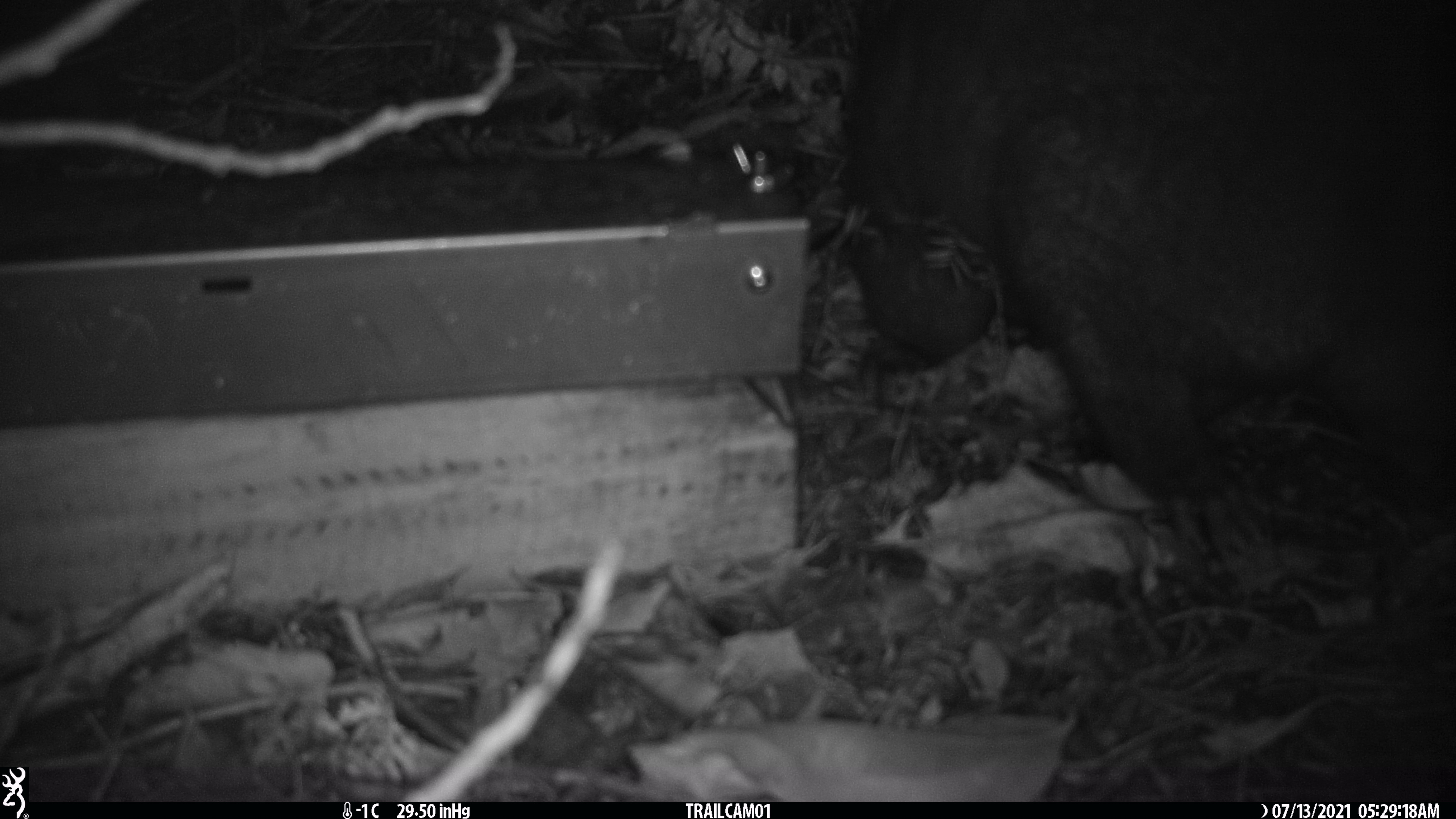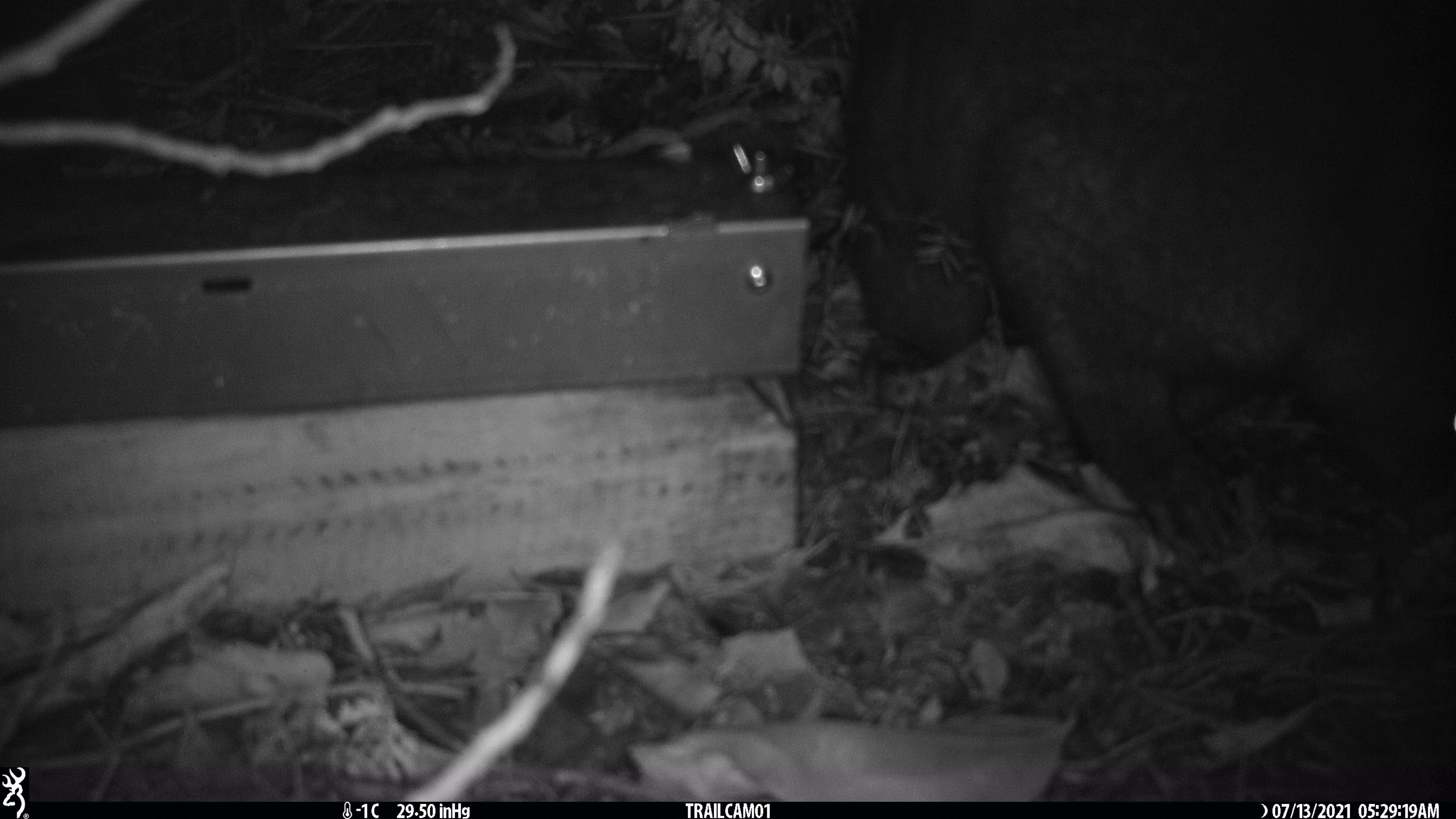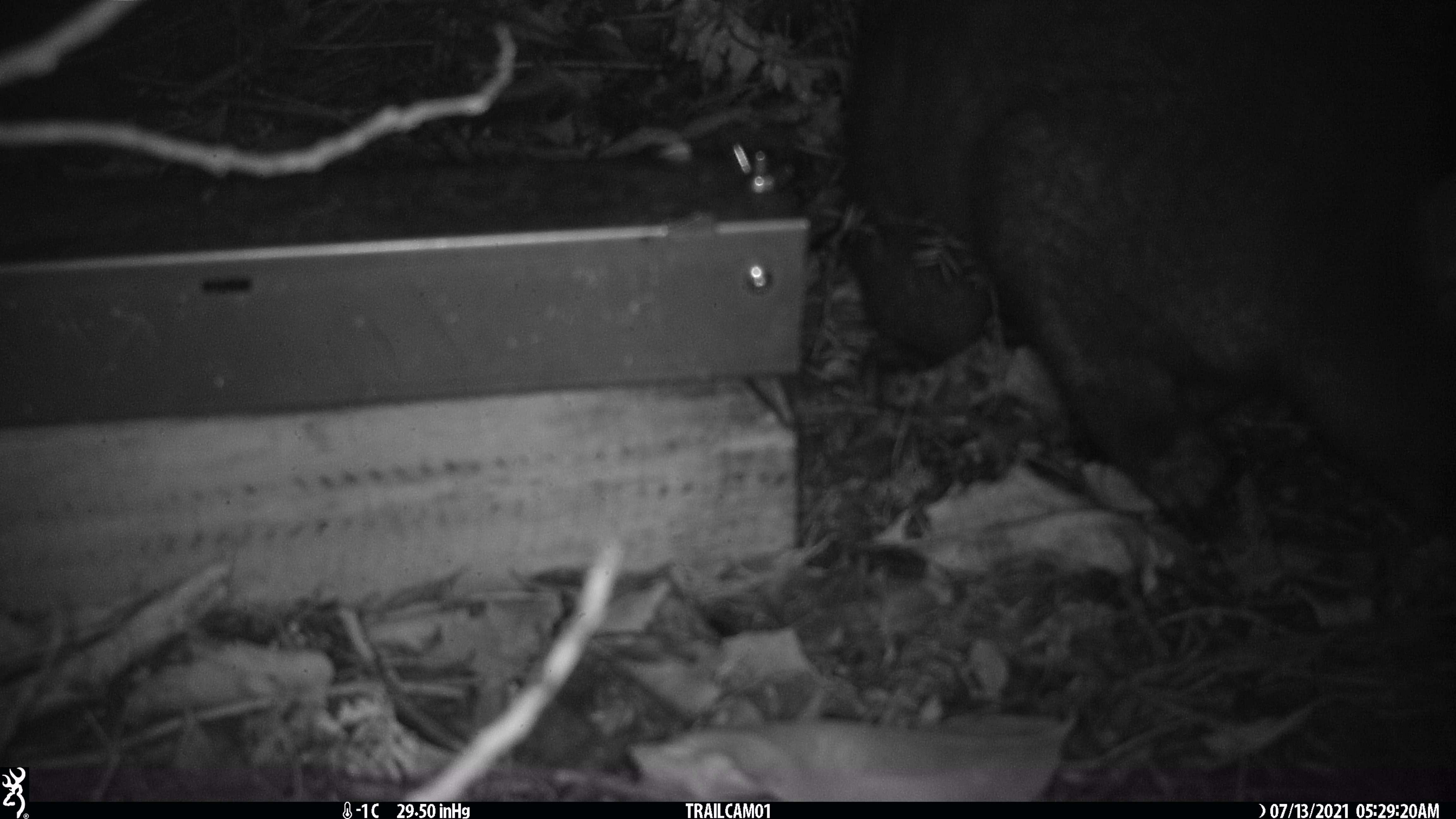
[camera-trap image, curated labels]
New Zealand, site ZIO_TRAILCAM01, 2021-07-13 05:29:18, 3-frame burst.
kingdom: Animalia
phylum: Chordata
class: Mammalia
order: Diprotodontia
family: Phalangeridae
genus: Trichosurus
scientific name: Trichosurus vulpecula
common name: common brushtail possum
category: possum